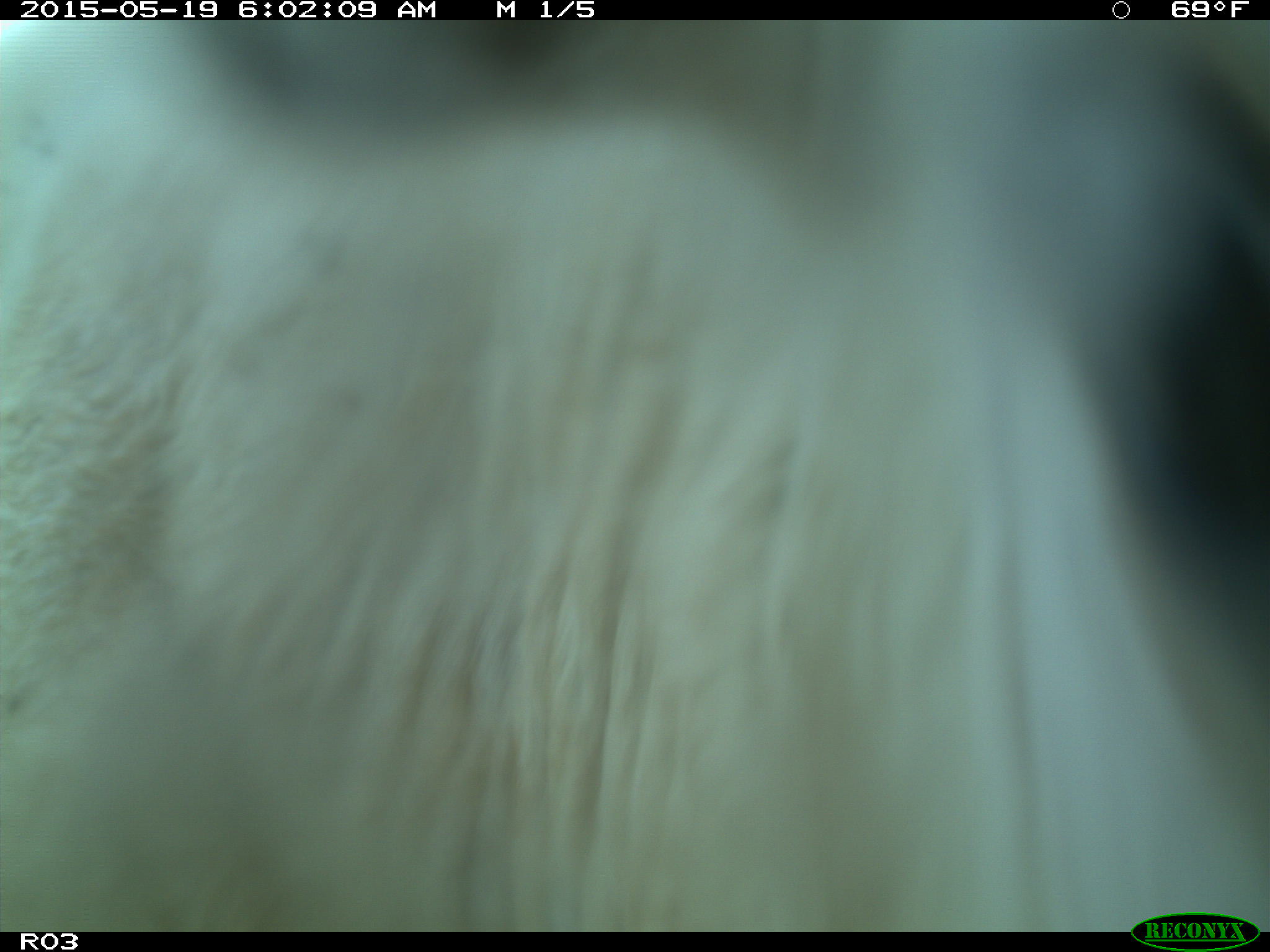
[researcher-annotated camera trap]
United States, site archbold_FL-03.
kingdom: Animalia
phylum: Chordata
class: Mammalia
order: Artiodactyla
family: Bovidae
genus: Bos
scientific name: Bos taurus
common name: domestic cow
Bos taurus (domestic cow).